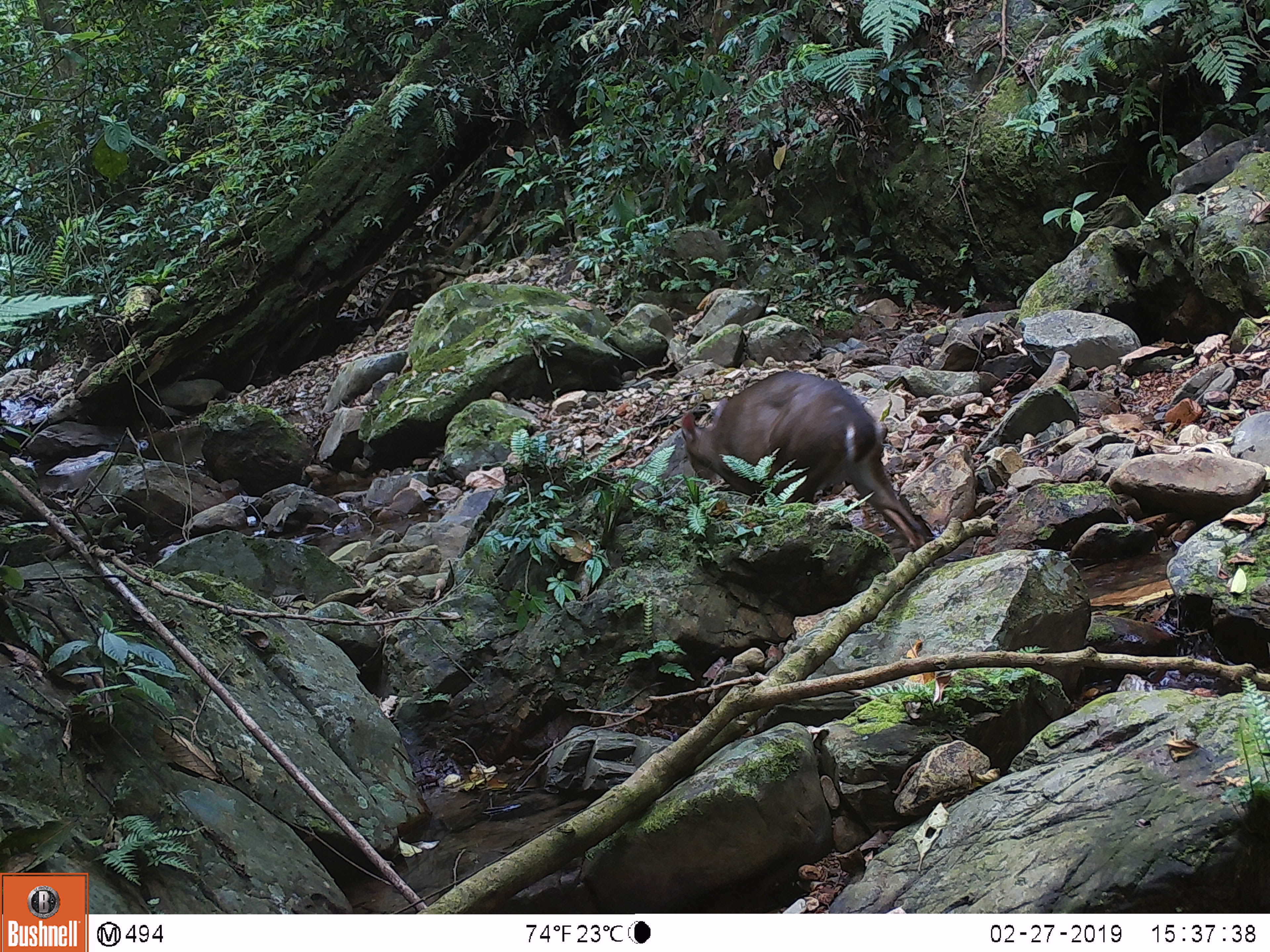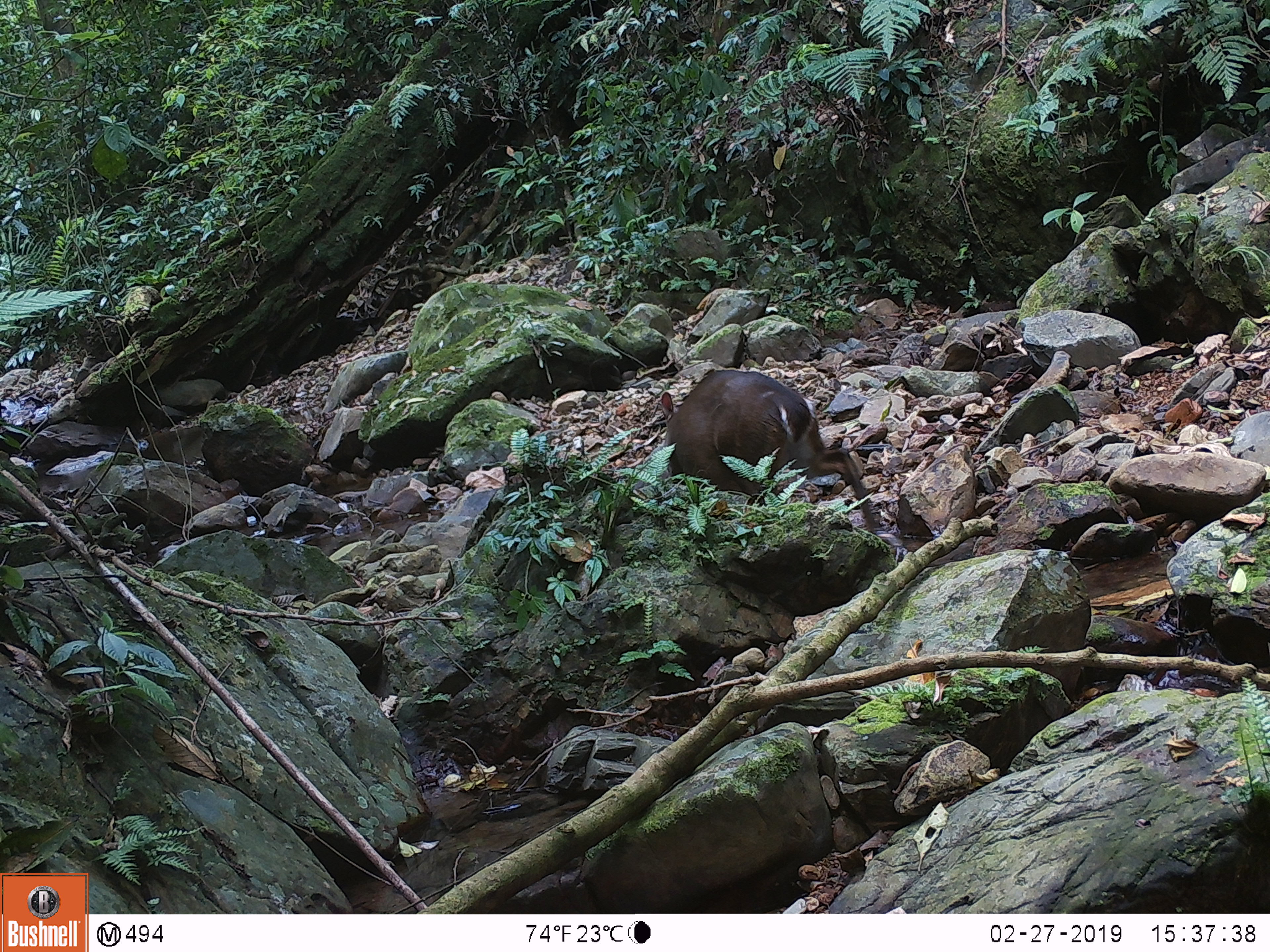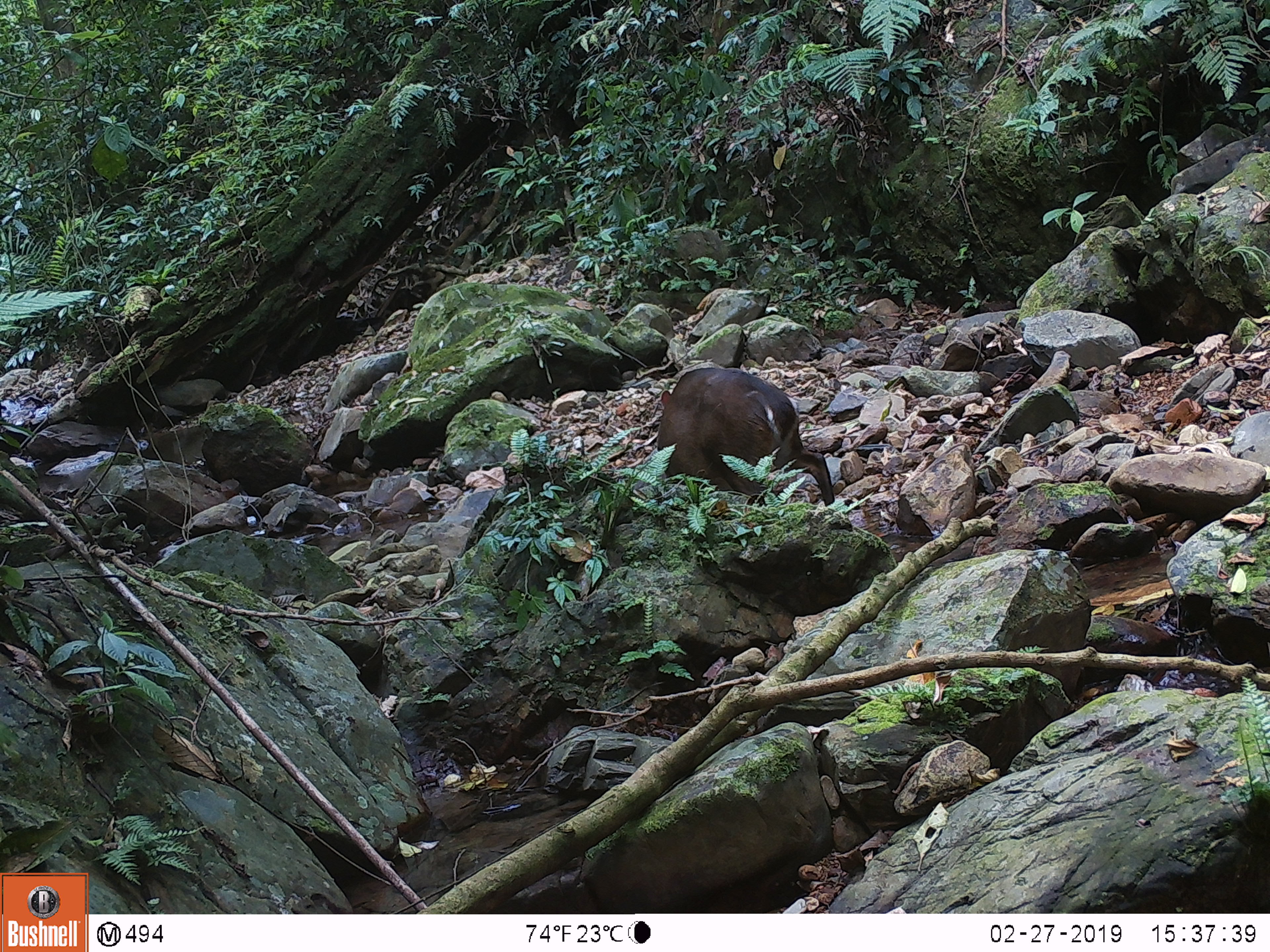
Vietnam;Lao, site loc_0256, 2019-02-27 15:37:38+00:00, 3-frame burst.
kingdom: Animalia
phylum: Chordata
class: Mammalia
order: Artiodactyla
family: Cervidae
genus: Muntiacus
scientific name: Muntiacus vuquangensis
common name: large-antlered muntjac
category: large antlered muntjac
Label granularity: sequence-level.